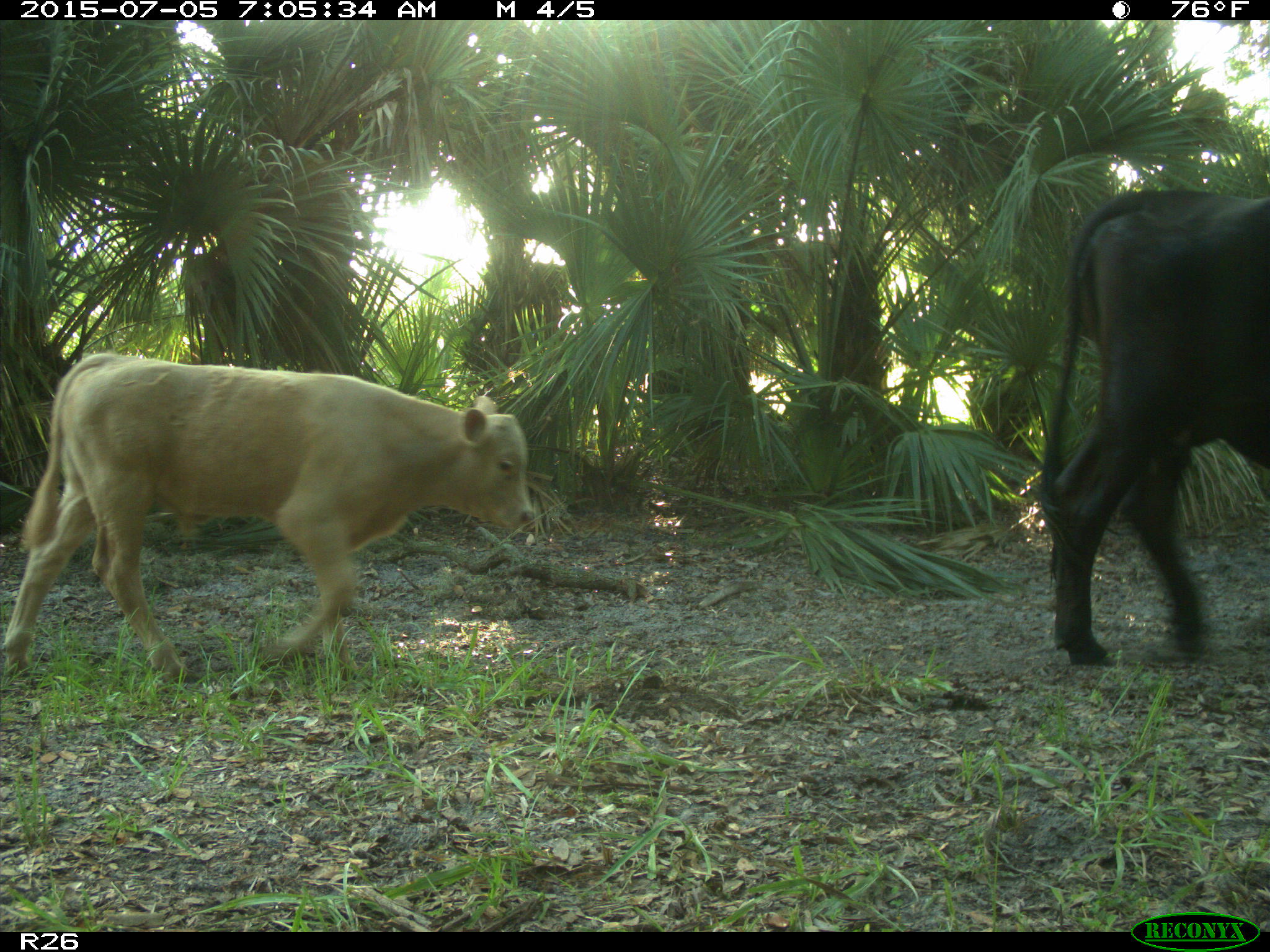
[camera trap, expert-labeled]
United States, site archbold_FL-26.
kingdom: Animalia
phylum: Chordata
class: Mammalia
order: Artiodactyla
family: Bovidae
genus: Bos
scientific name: Bos taurus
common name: domestic cow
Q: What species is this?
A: Bos taurus (domestic cow).